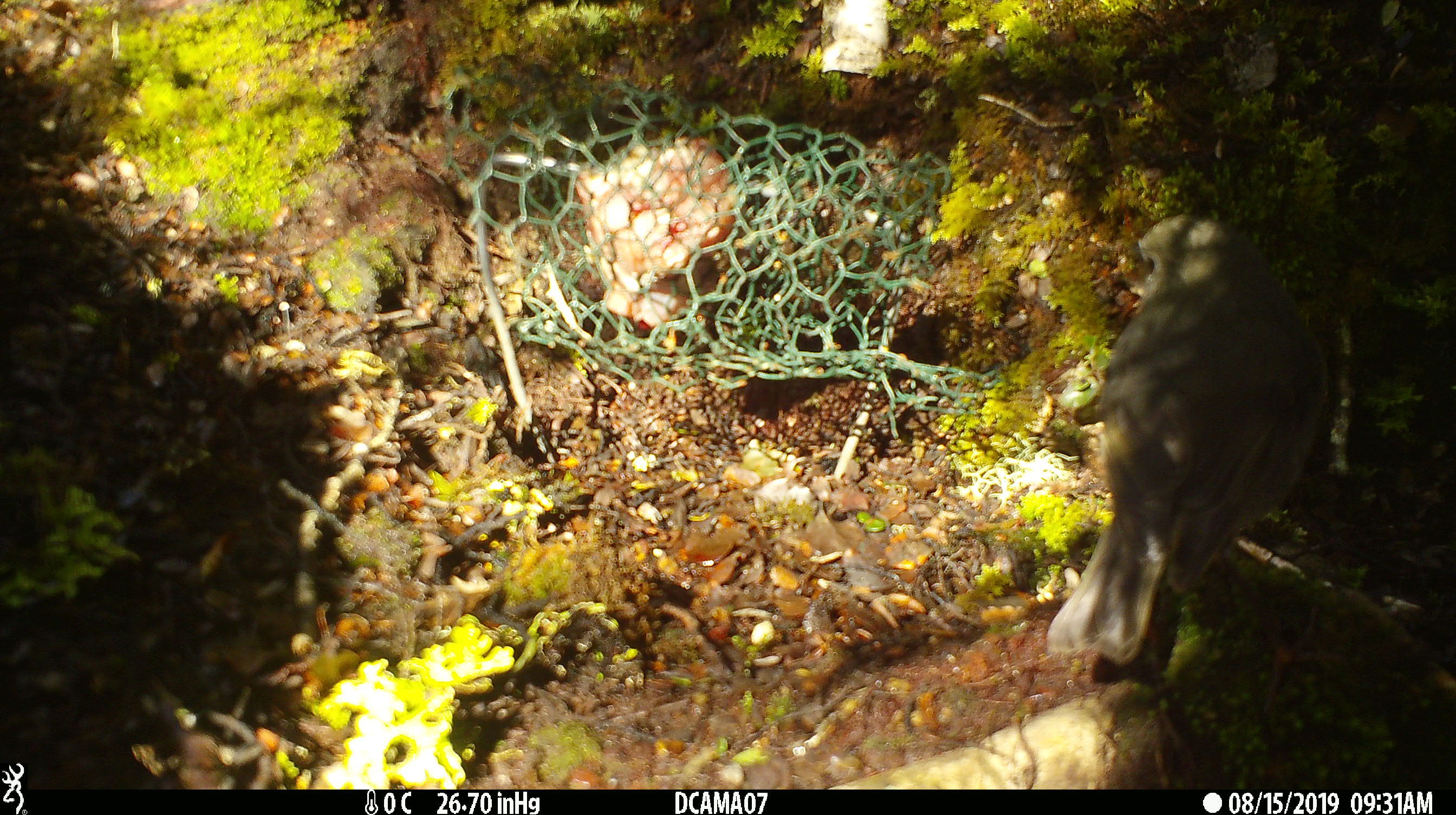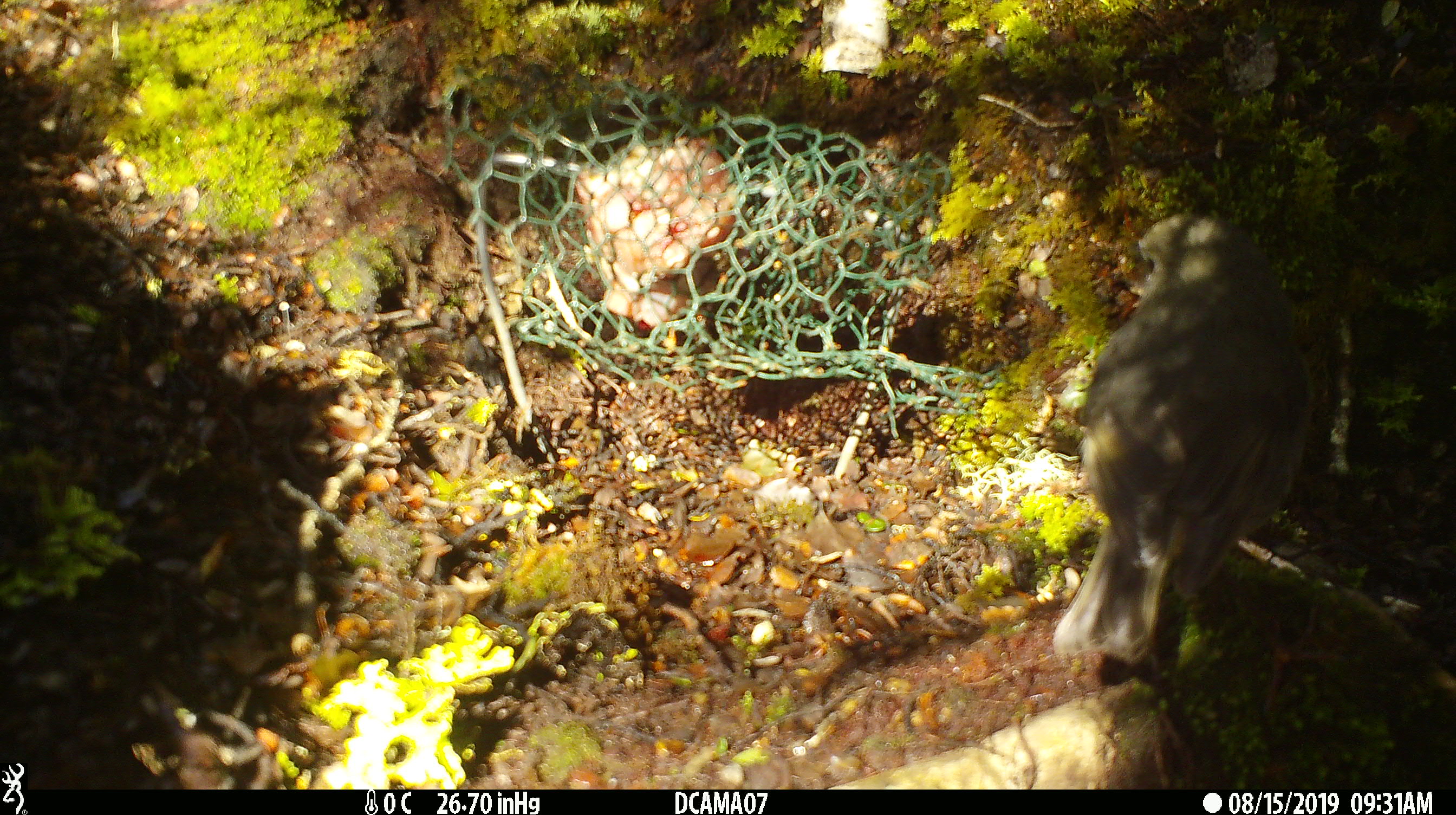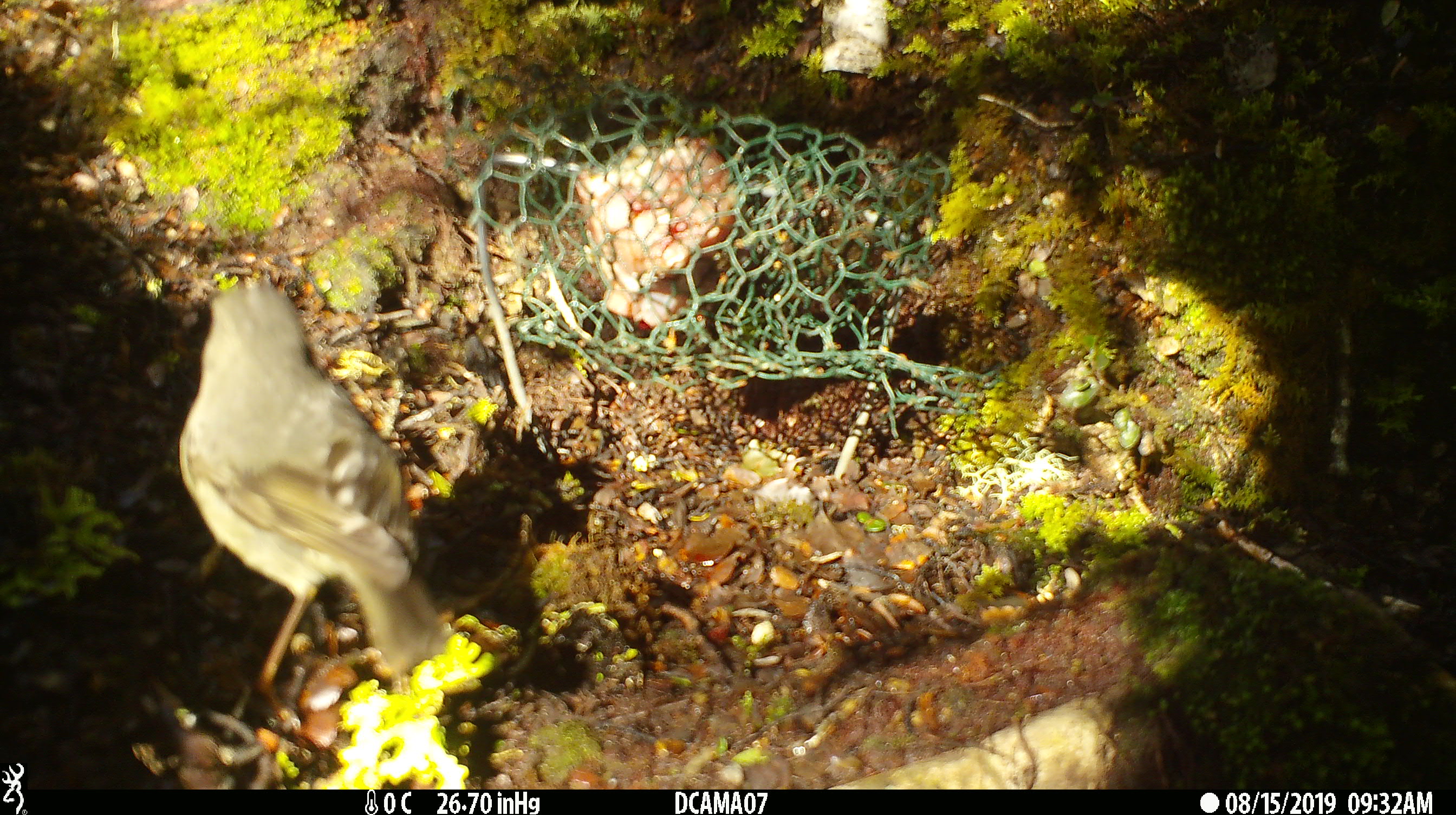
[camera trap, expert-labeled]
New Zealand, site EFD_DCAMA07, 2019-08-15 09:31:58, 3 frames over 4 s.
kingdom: Animalia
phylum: Chordata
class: Aves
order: Passeriformes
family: Petroicidae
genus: Petroica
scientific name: Petroica australis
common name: new zealand robin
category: robin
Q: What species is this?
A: Robin (new zealand robin) (Petroica australis).